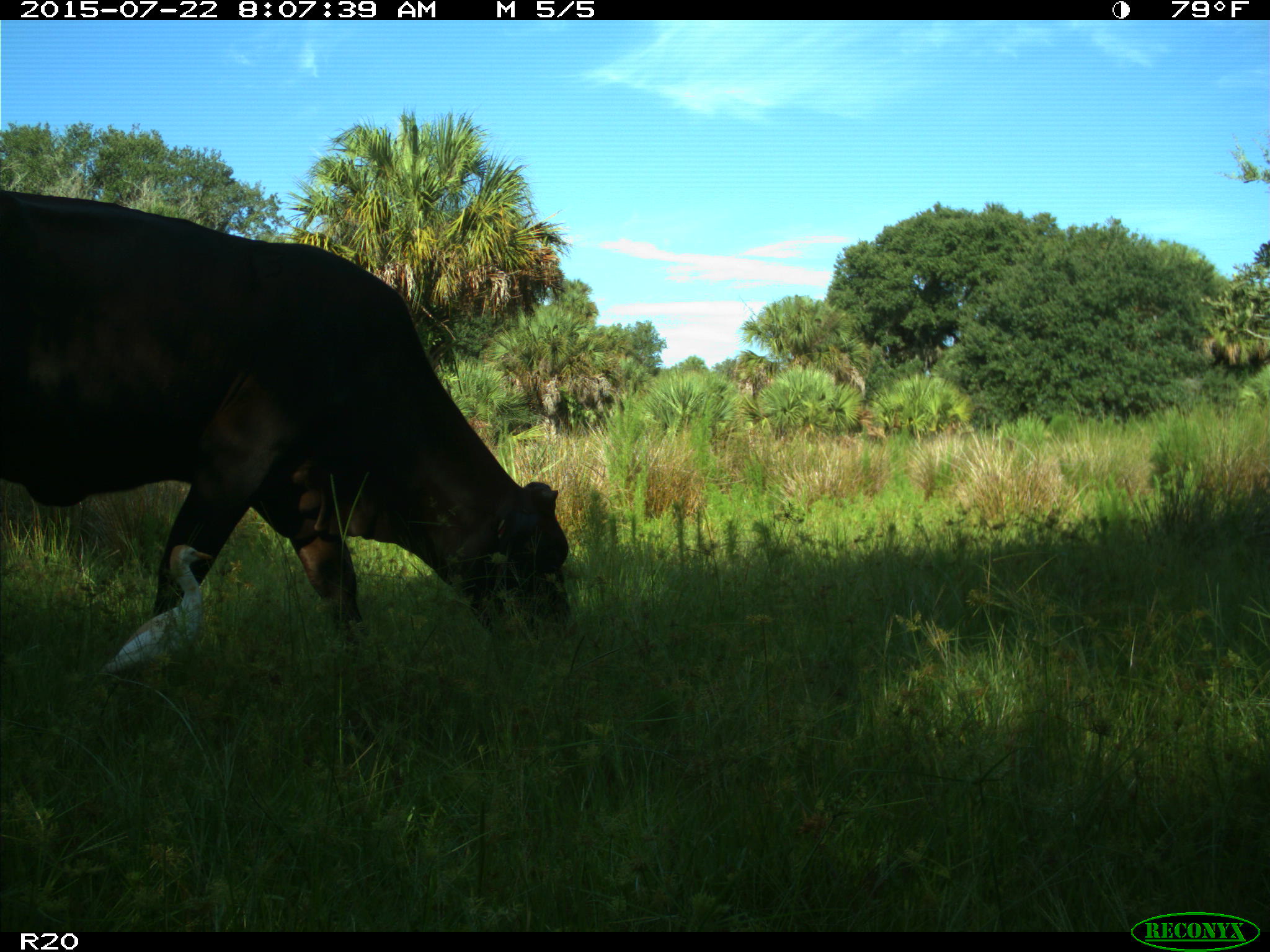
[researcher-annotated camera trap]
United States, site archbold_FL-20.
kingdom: Animalia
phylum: Chordata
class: Mammalia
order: Artiodactyla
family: Bovidae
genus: Bos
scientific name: Bos taurus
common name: domestic cow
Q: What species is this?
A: Bos taurus (domestic cow).